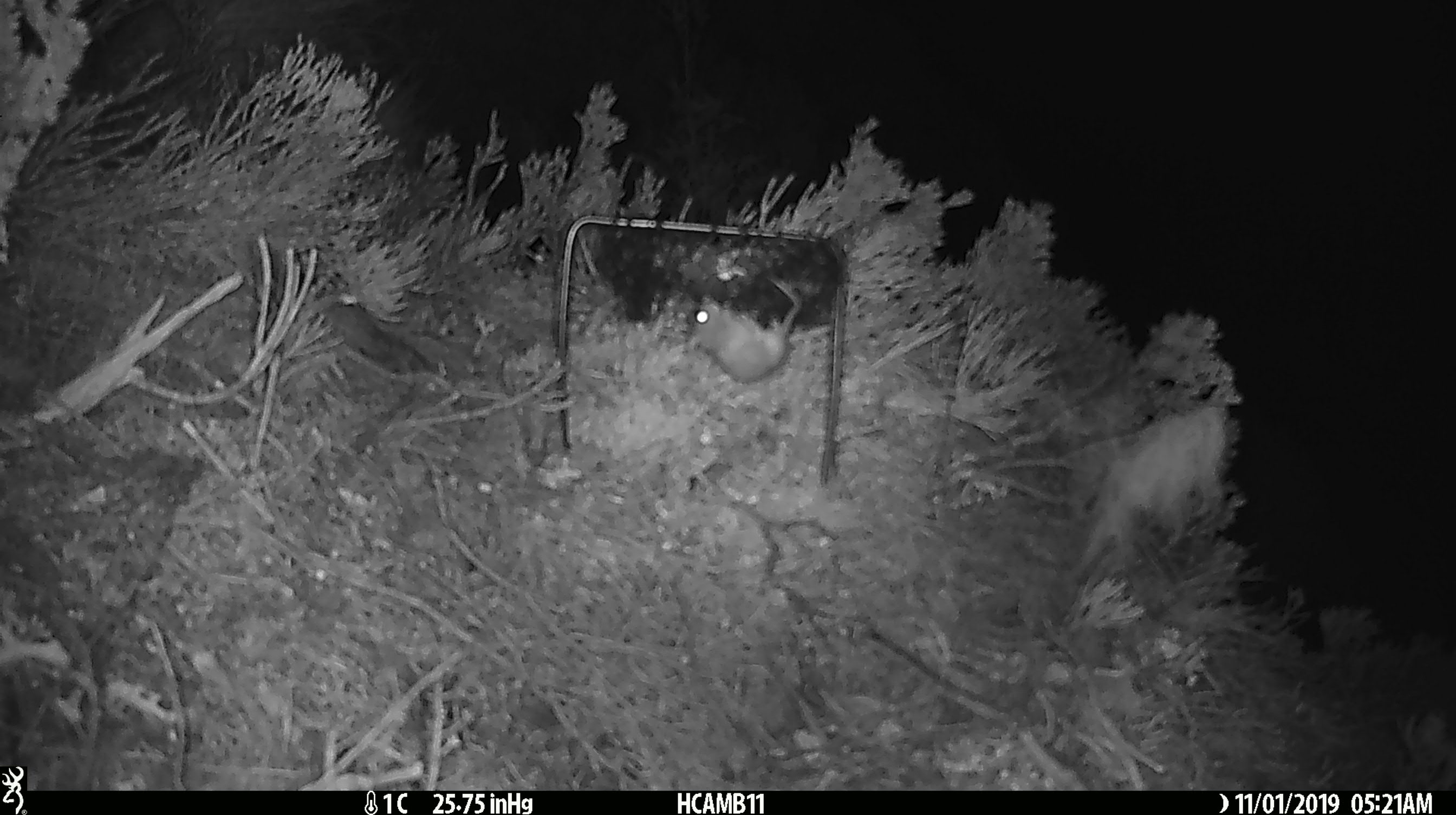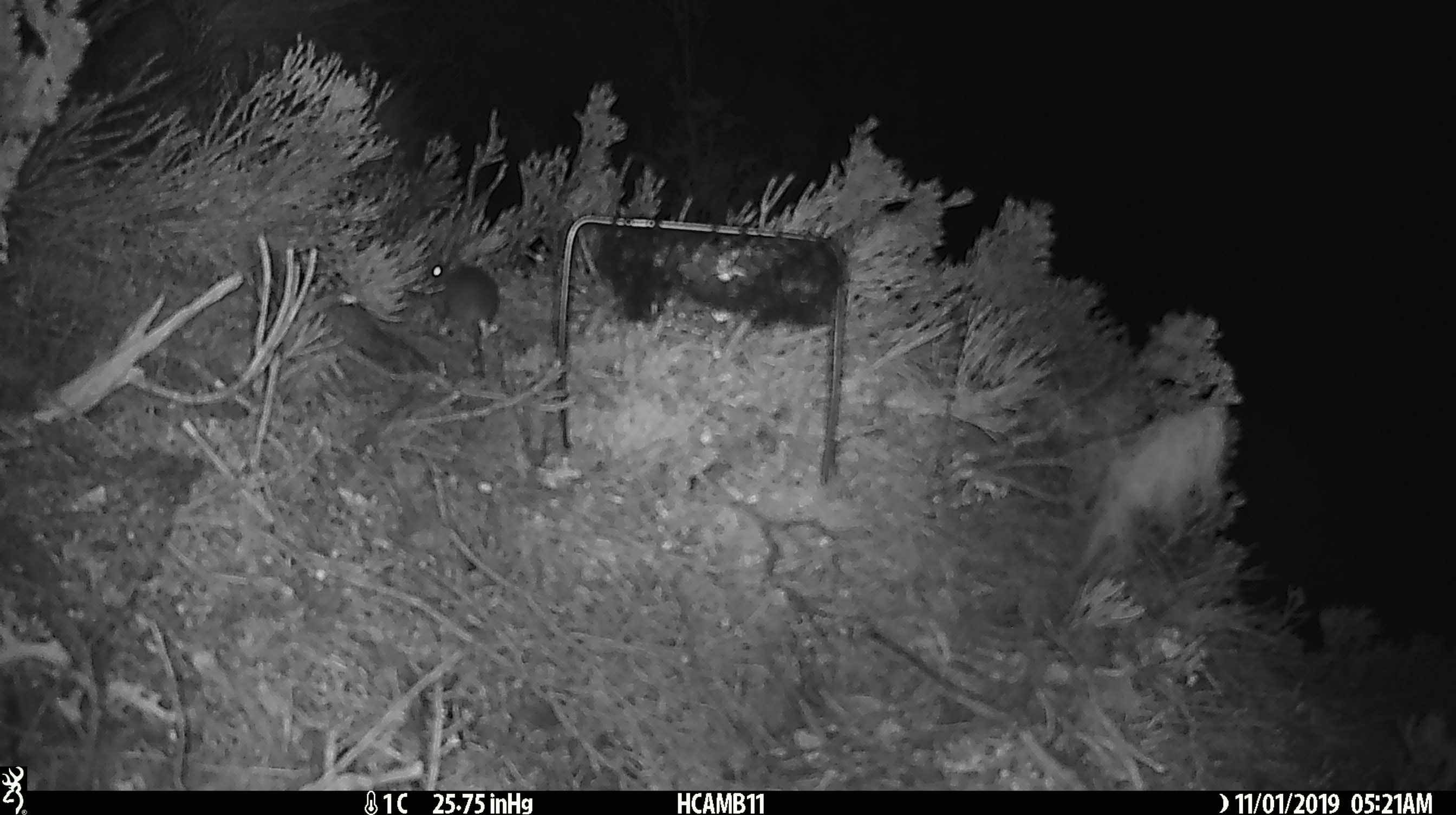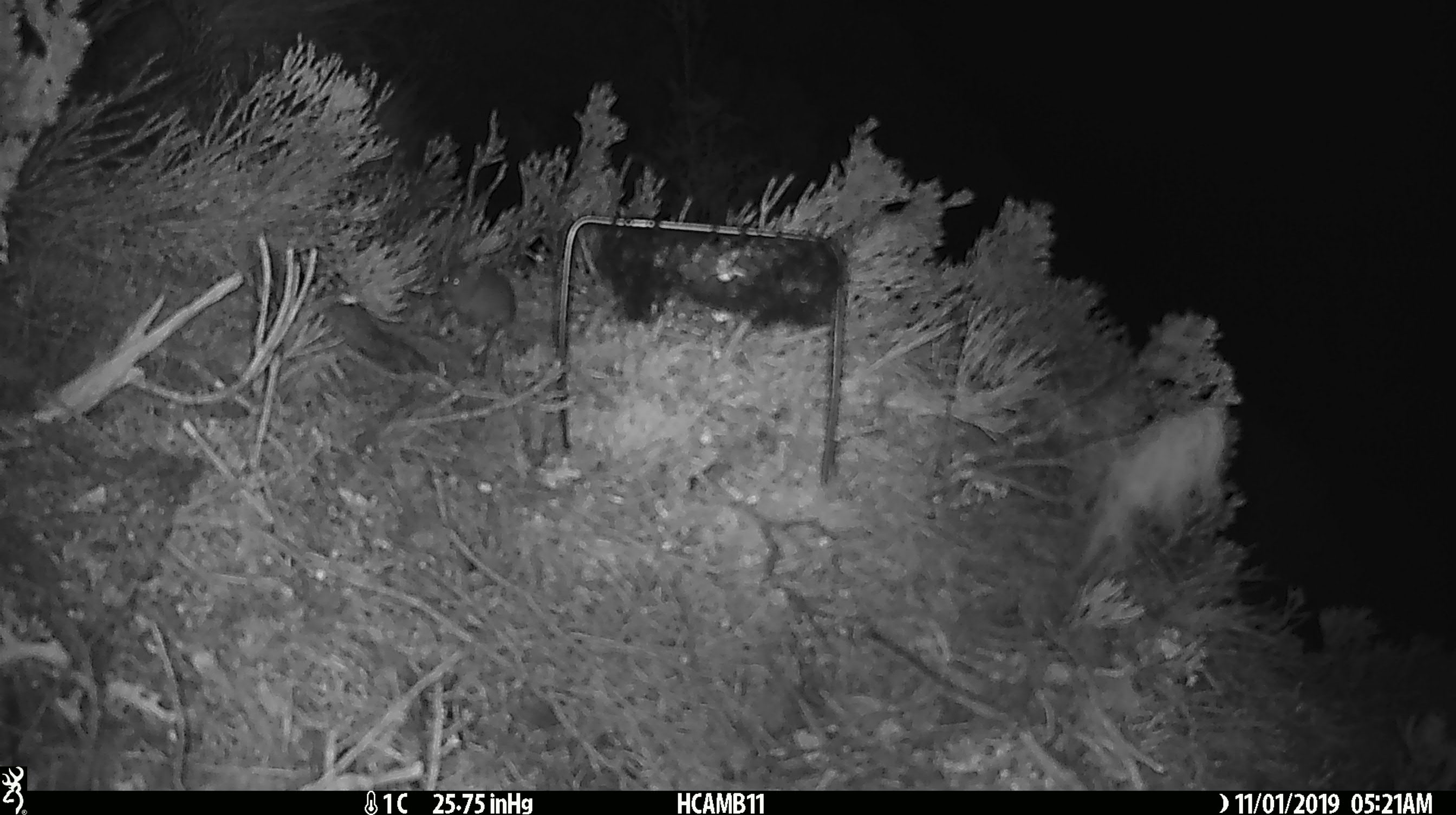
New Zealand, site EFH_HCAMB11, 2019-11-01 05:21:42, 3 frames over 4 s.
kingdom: Animalia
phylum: Chordata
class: Mammalia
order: Rodentia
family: Muridae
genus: Mus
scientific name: Mus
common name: mouse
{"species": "mouse (Mus)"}